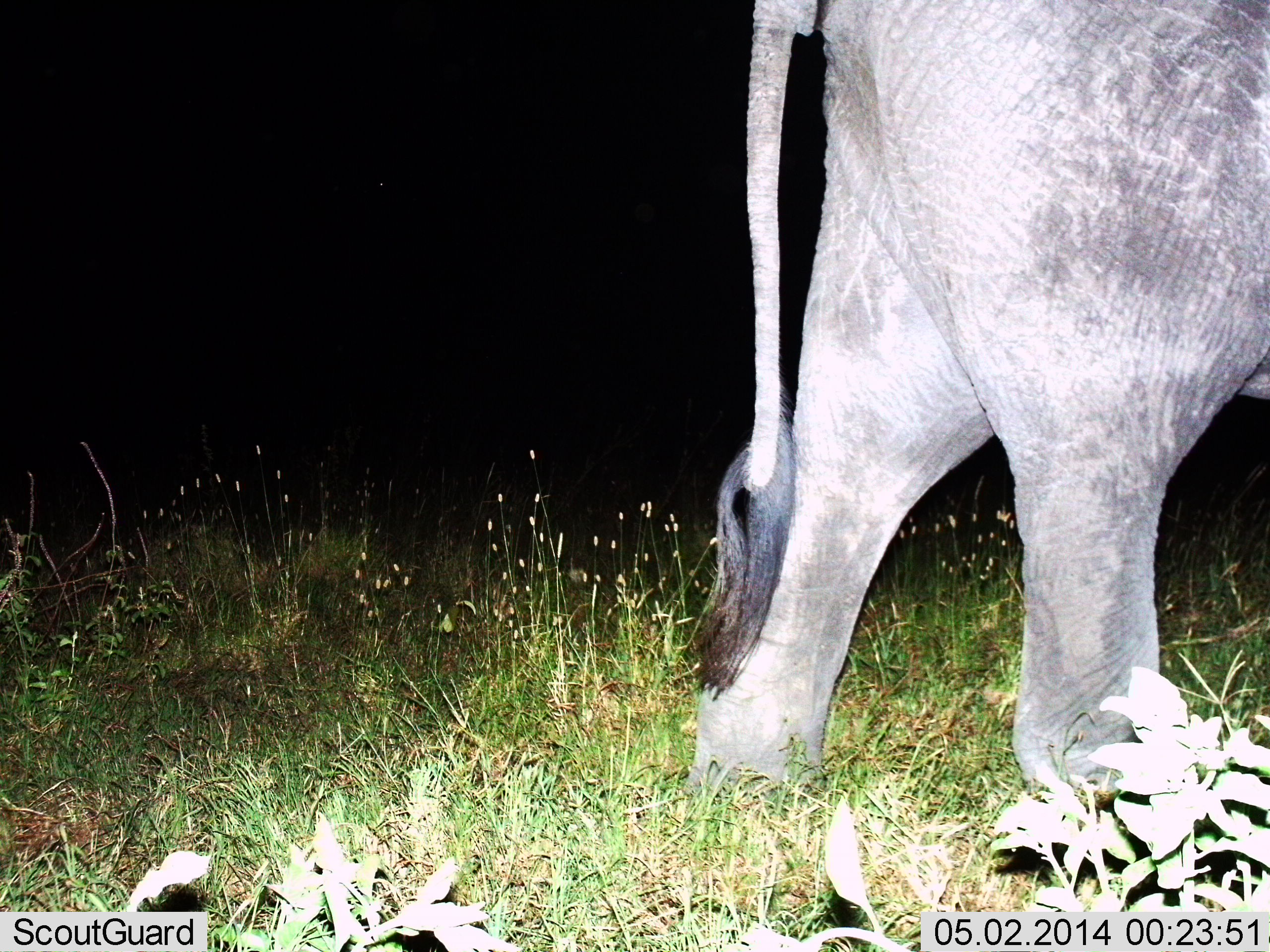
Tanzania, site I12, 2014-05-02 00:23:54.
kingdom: Animalia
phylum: Chordata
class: Mammalia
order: Proboscidea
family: Elephantidae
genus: Loxodonta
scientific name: Loxodonta africana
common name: african bush elephant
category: elephant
Elephant (african bush elephant) (Loxodonta africana), count 1. Behavior (volunteer vote fractions): standing 50%, resting 0%, moving 50%, interacting 0%. Young present (vote fraction): 0%. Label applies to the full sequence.